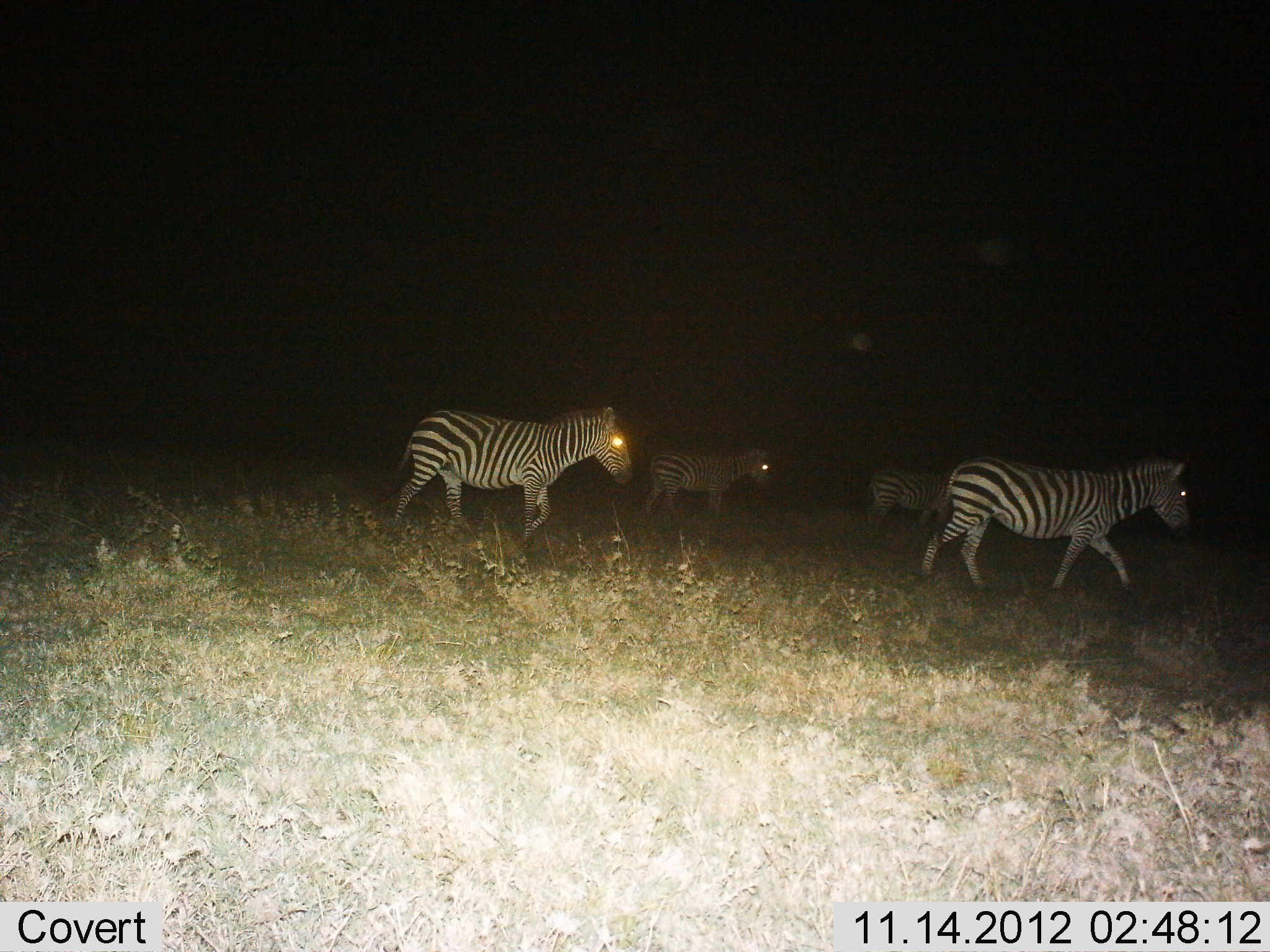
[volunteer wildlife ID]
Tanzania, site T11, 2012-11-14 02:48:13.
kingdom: Animalia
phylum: Chordata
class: Mammalia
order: Perissodactyla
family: Equidae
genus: Equus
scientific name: Equus quagga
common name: plains zebra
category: zebra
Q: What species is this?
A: Zebra (plains zebra) (Equus quagga).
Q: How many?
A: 4.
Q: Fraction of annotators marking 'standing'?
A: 10%.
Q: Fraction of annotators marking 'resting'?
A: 0%.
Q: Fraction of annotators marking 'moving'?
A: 100%.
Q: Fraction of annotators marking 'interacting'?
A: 0%.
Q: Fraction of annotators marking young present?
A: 0%.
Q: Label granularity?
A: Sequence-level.